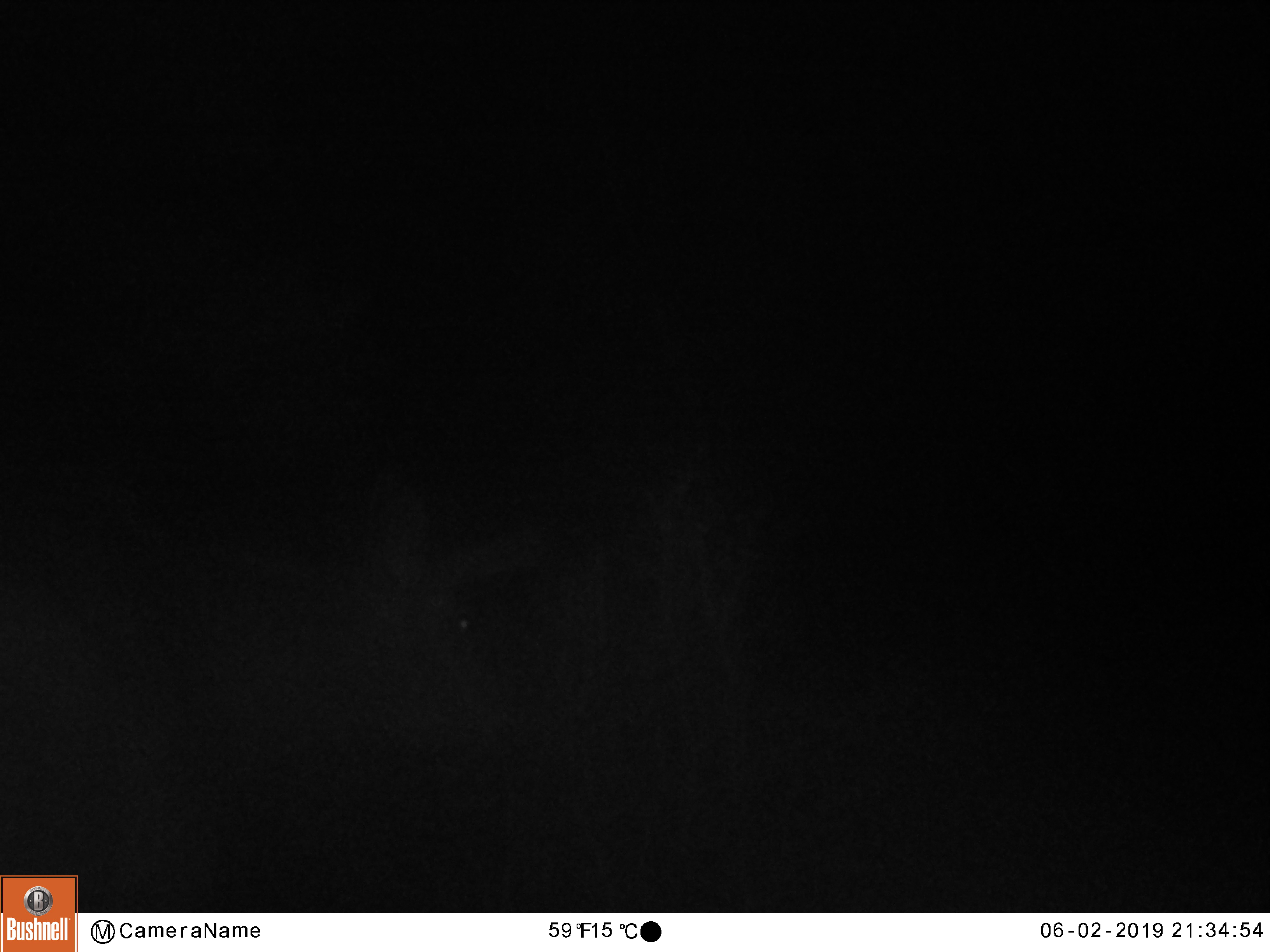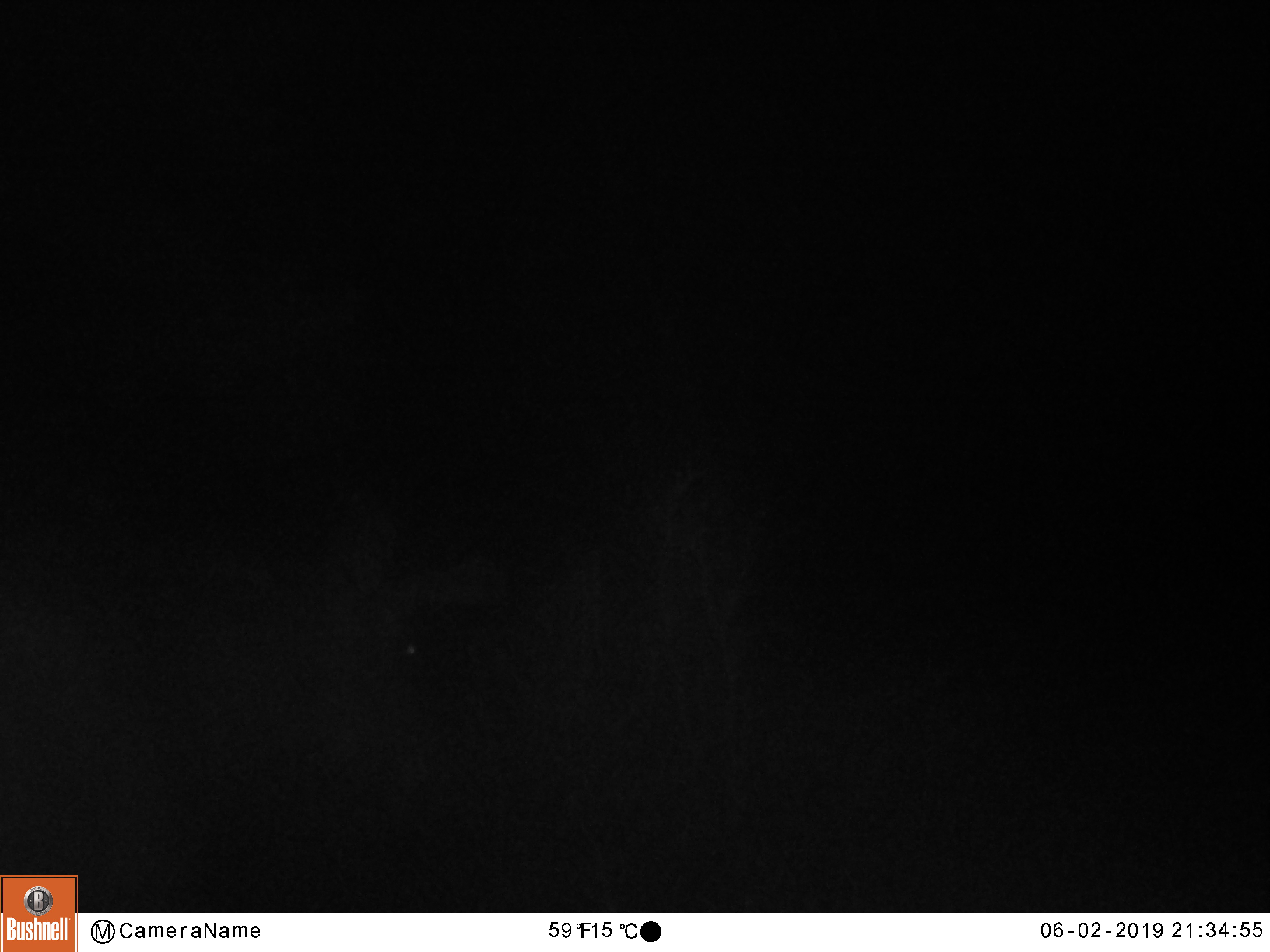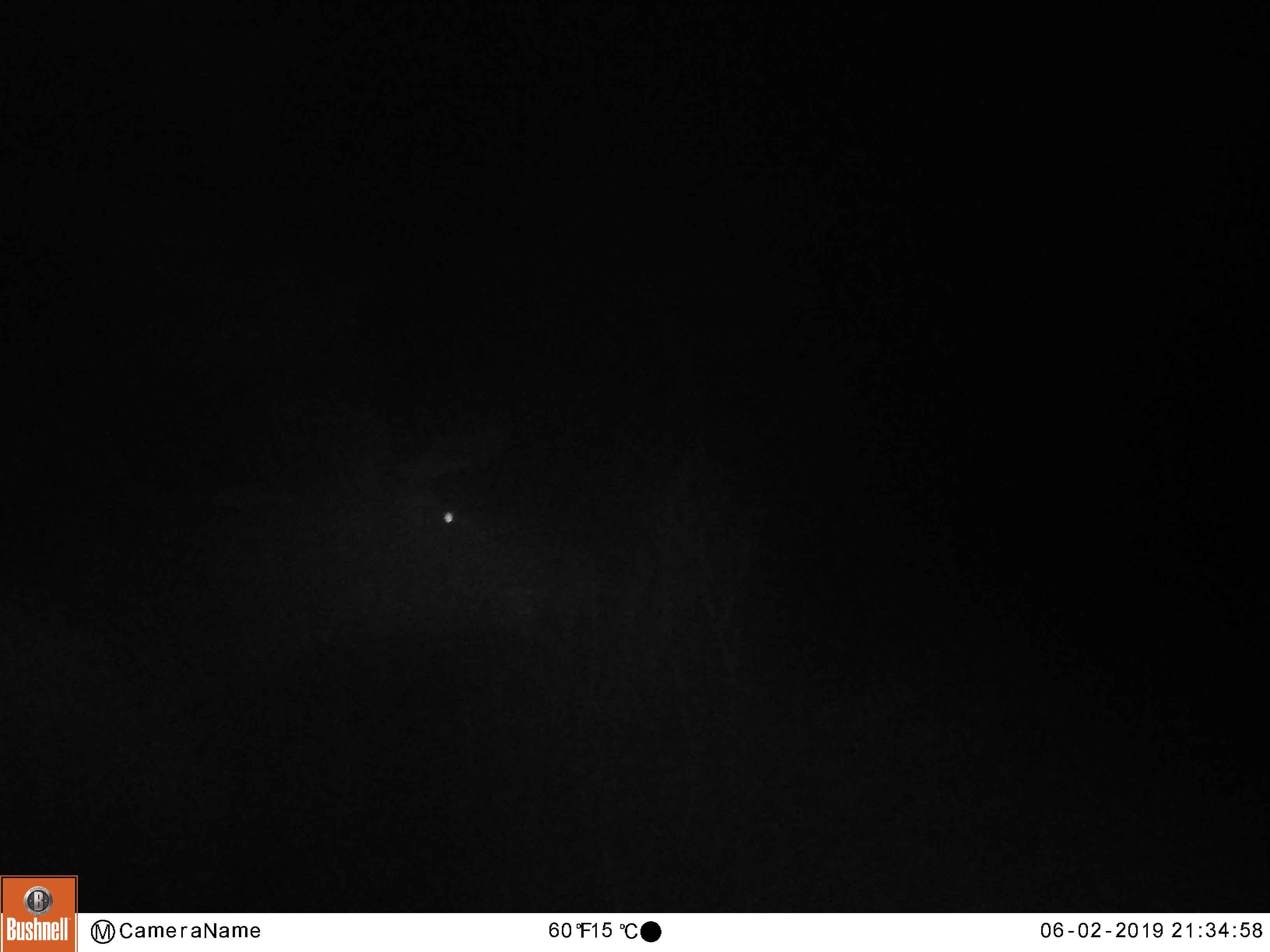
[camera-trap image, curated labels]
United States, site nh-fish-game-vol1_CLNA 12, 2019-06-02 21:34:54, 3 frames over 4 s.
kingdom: Animalia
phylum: Chordata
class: Mammalia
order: Artiodactyla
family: Cervidae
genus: Alces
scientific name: Alces alces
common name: moose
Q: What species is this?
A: Moose (Alces alces).